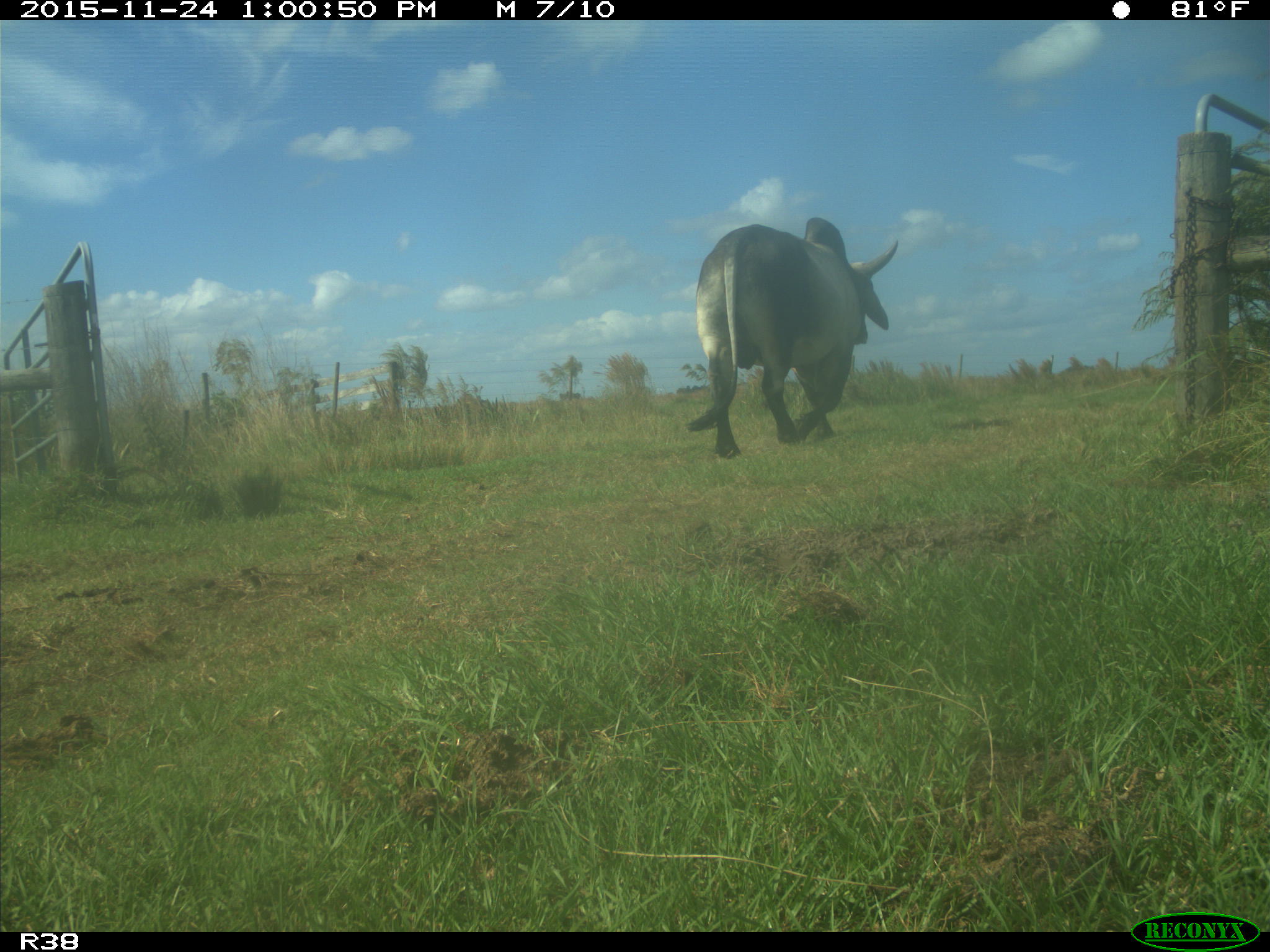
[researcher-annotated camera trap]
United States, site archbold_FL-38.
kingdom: Animalia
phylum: Chordata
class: Mammalia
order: Artiodactyla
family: Bovidae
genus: Bos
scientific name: Bos taurus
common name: domestic cow